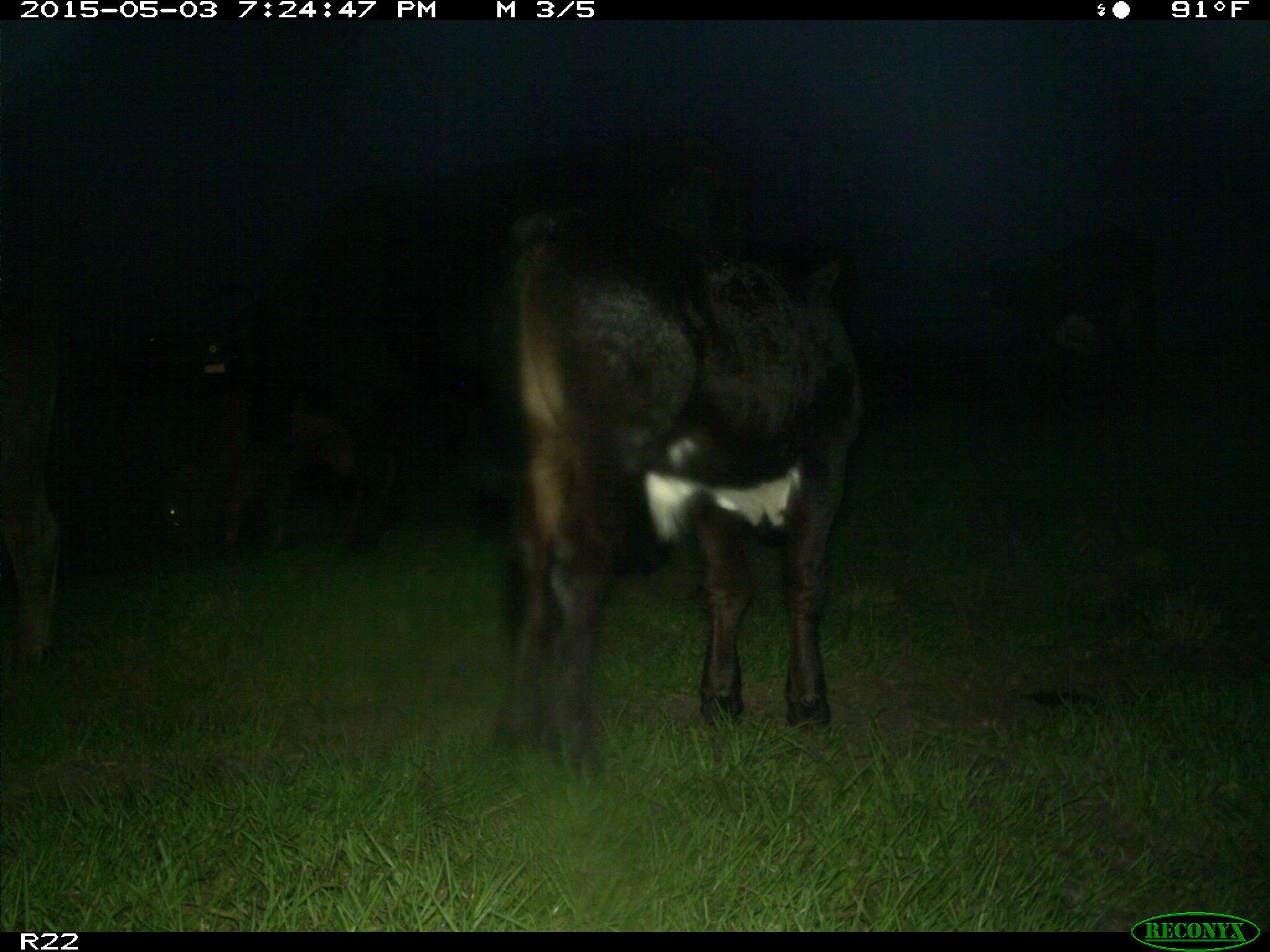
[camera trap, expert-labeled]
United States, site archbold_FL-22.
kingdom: Animalia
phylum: Chordata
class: Mammalia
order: Artiodactyla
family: Bovidae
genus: Bos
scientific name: Bos taurus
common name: domestic cow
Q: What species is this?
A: Bos taurus (domestic cow).